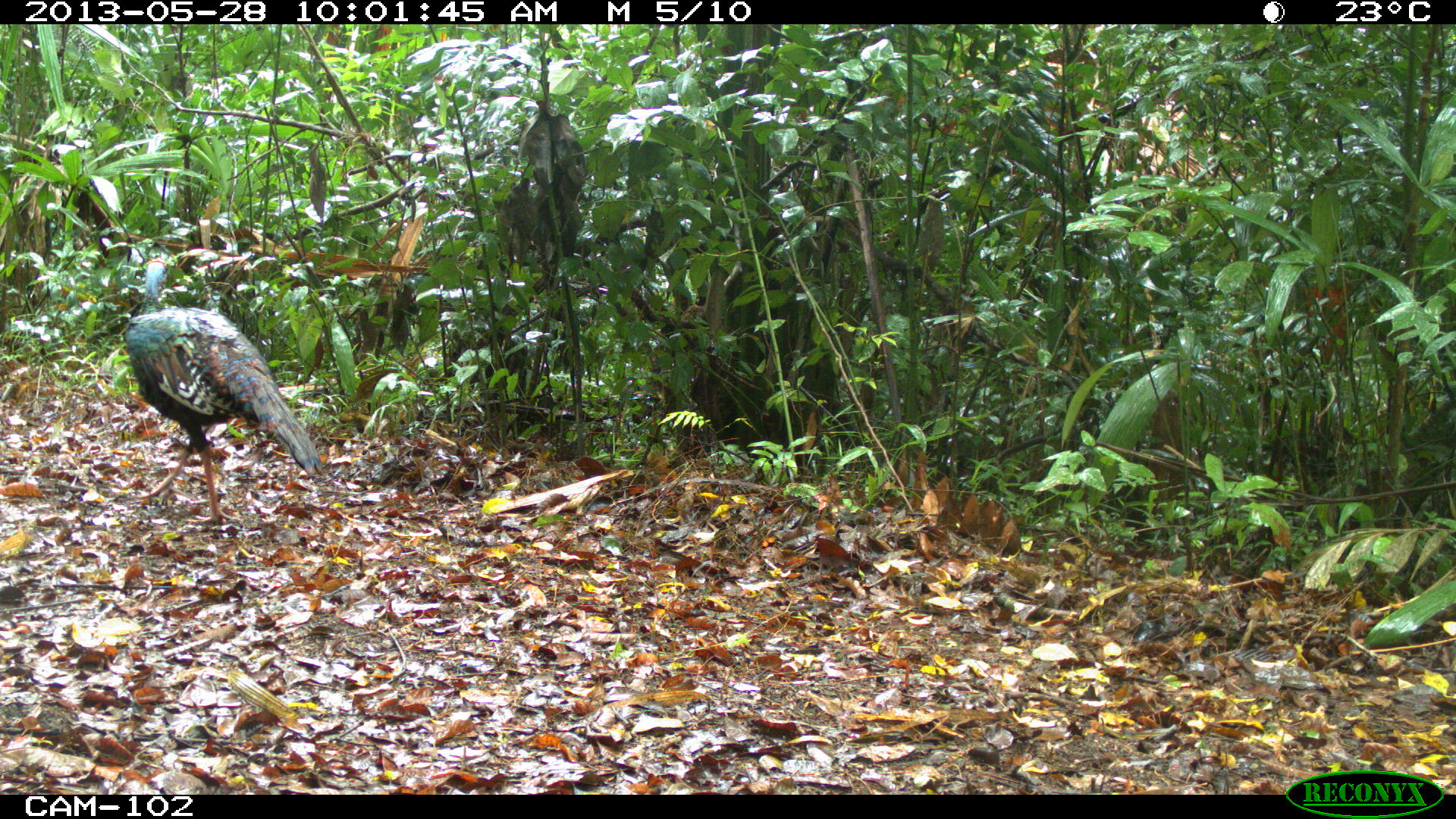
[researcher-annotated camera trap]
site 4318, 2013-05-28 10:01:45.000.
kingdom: Animalia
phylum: Chordata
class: Aves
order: Galliformes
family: Phasianidae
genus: Meleagris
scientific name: Meleagris ocellata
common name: ocellated turkey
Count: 1.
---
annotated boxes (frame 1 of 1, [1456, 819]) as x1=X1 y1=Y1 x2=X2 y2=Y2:
meleagris ocellata: x1=126 y1=256 x2=324 y2=523